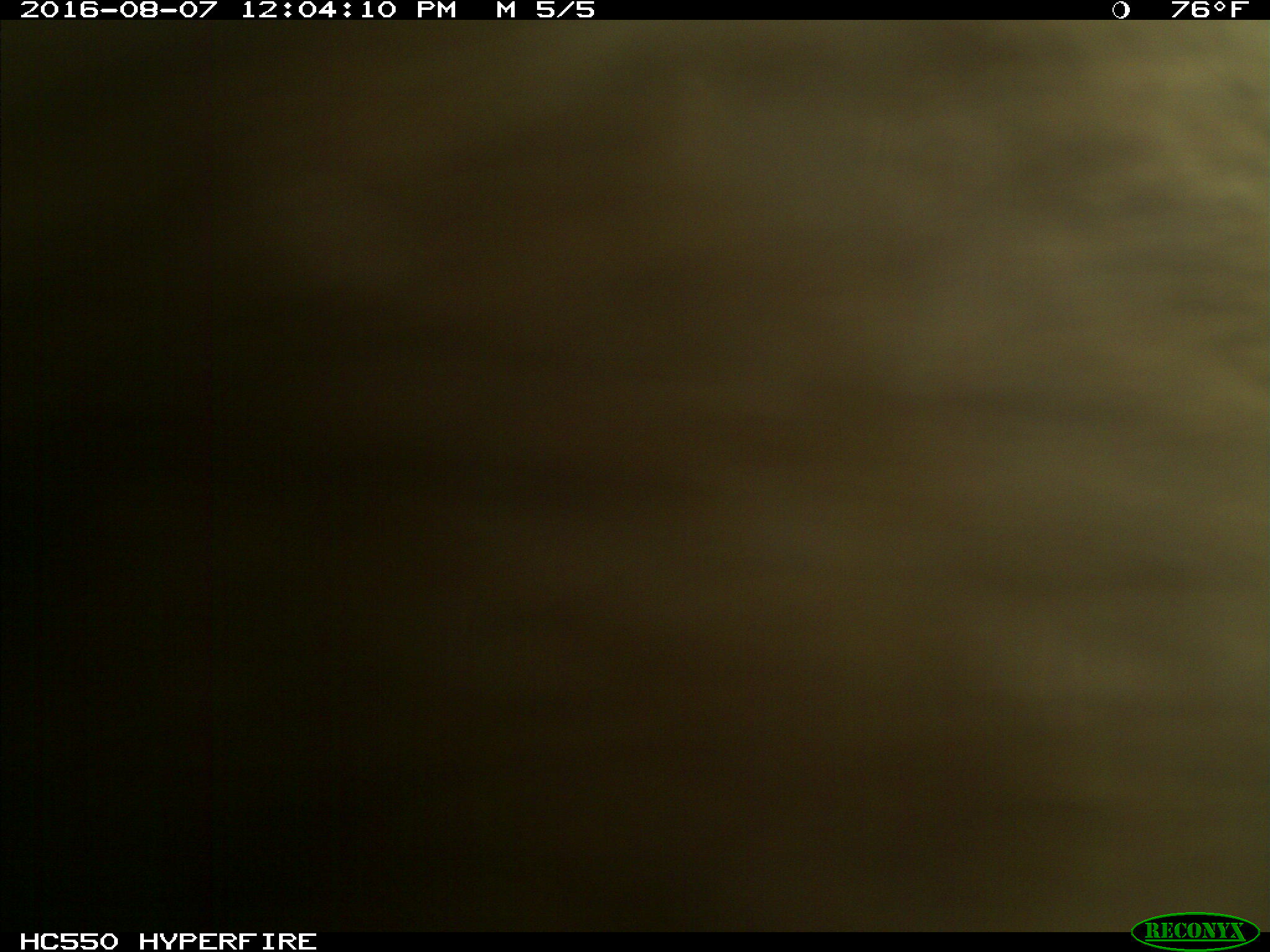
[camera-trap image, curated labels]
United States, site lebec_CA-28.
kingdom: Animalia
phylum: Chordata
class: Mammalia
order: Carnivora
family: Ursidae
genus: Ursus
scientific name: Ursus americanus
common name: american black bear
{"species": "Ursus americanus (american black bear)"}